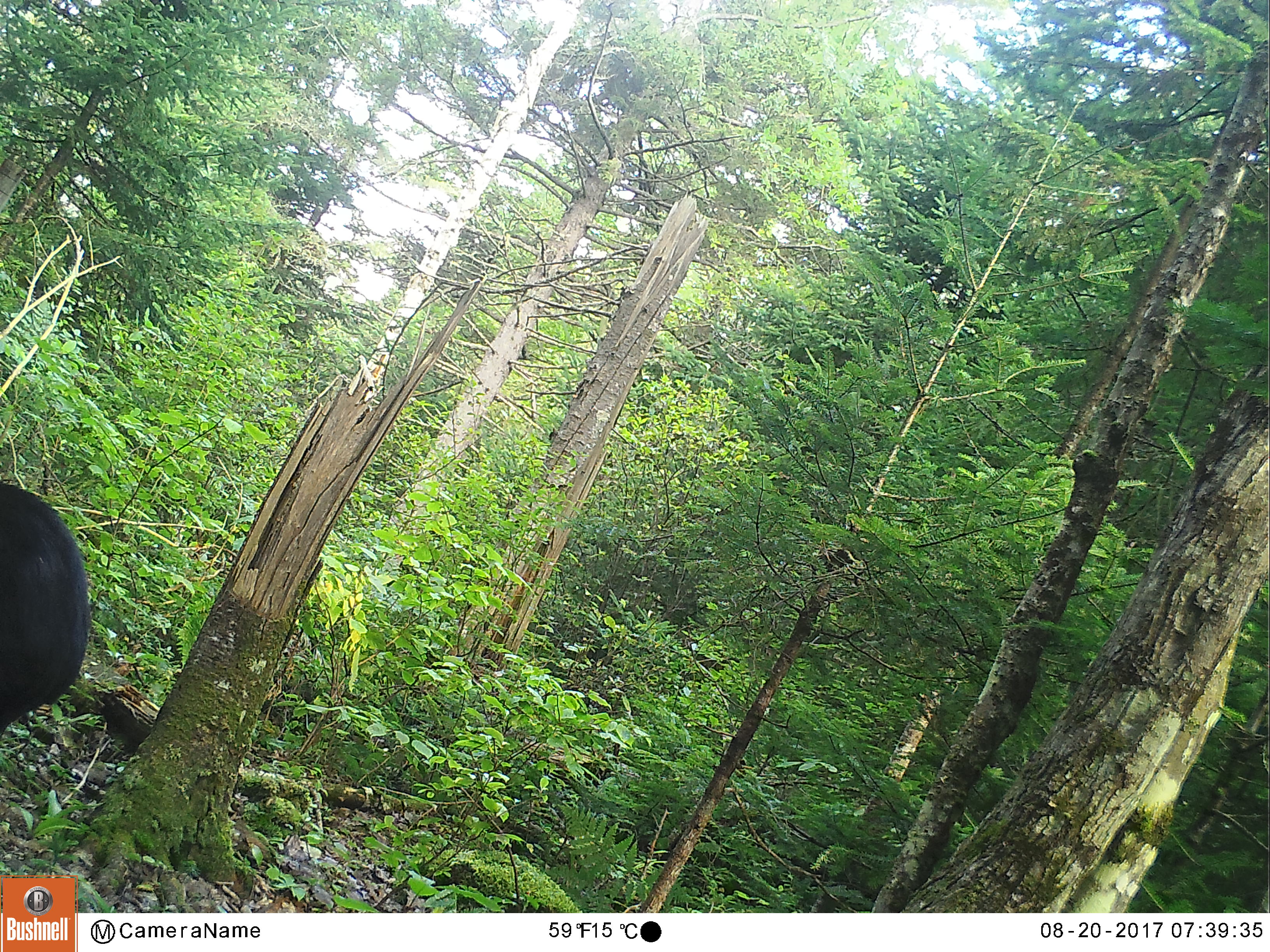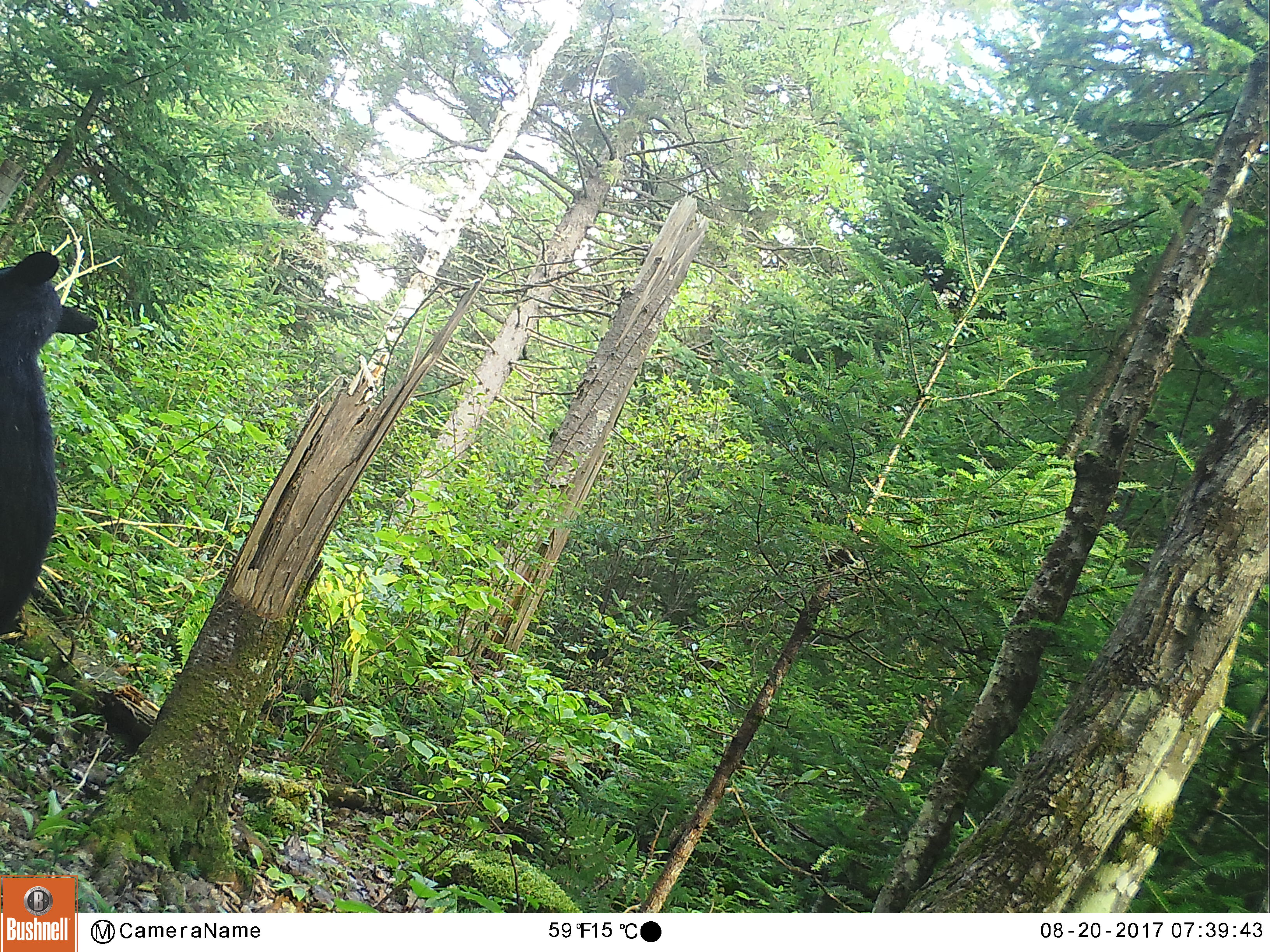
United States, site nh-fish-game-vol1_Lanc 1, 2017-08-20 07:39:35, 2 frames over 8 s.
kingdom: Animalia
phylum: Chordata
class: Mammalia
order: Carnivora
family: Ursidae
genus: Ursus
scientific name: Ursus americanus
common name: black bear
Black bear (Ursus americanus).